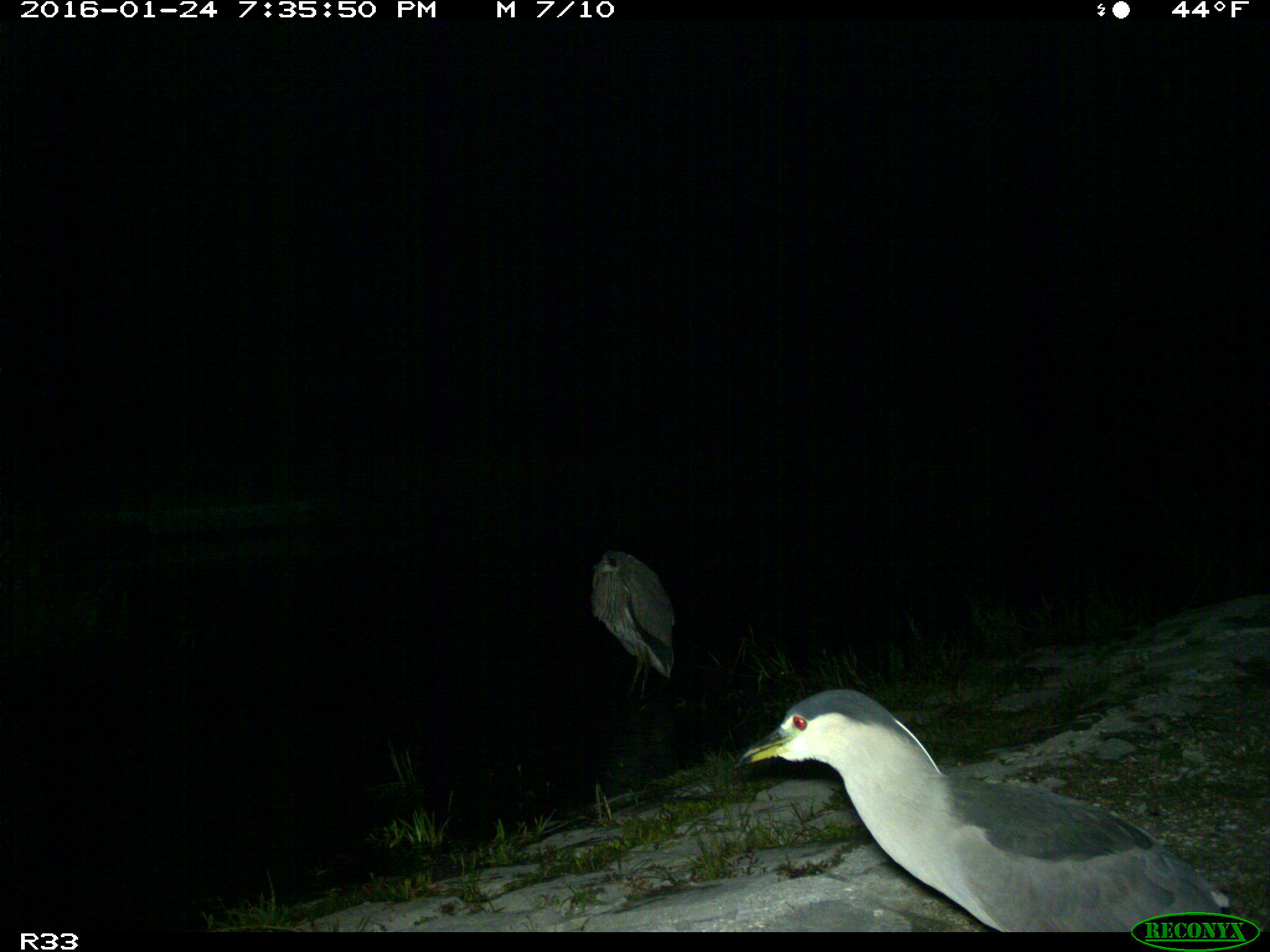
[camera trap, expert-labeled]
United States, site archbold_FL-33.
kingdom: Animalia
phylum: Chordata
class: Aves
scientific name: Aves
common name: birds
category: unidentified bird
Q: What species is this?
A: Unidentified bird (birds) (Aves).